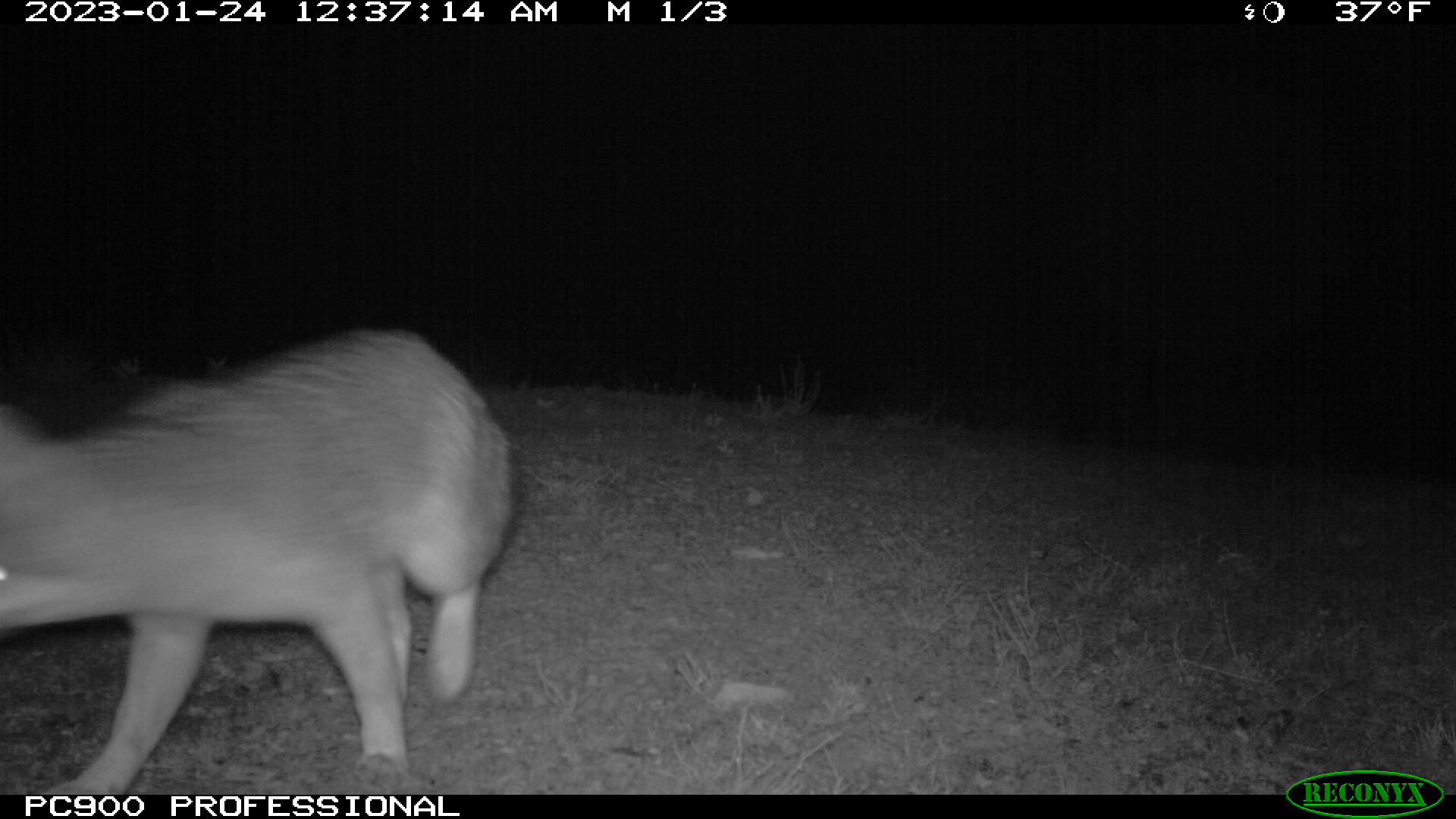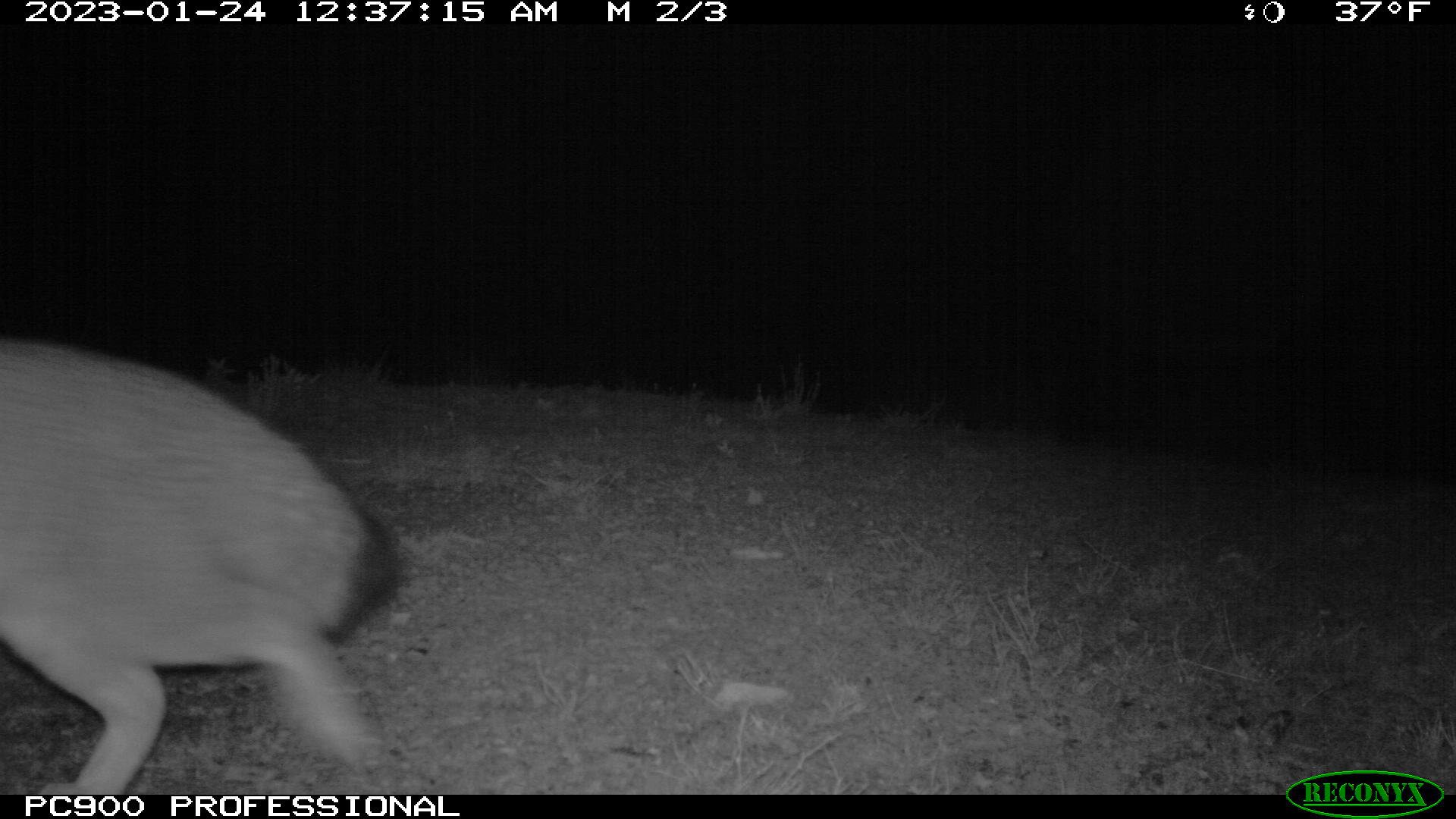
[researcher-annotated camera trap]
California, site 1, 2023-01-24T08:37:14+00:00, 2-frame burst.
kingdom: Animalia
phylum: Chordata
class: Mammalia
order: Carnivora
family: Canidae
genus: Urocyon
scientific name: Urocyon cinereoargenteus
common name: gray fox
Gray fox (Urocyon cinereoargenteus).